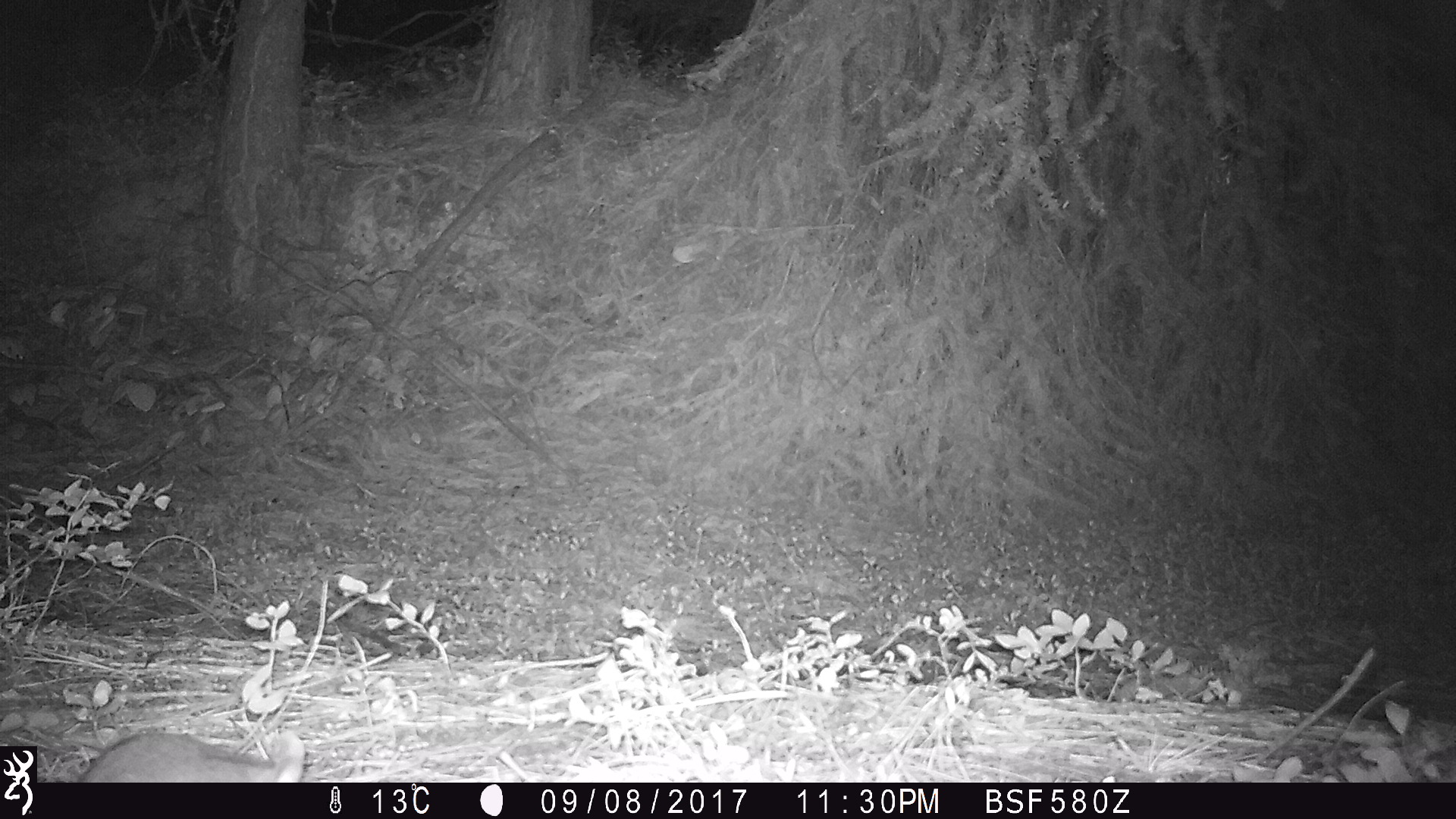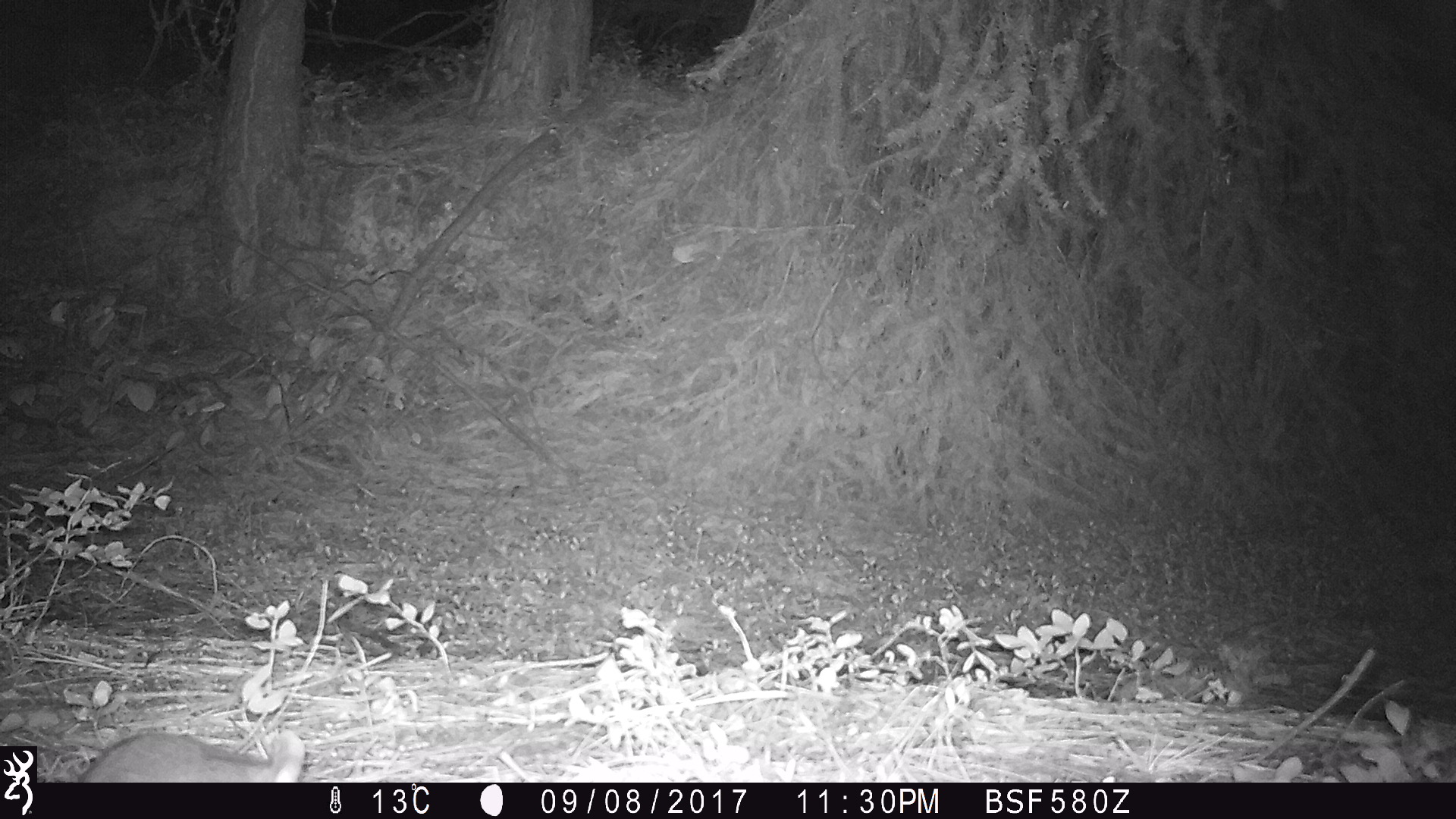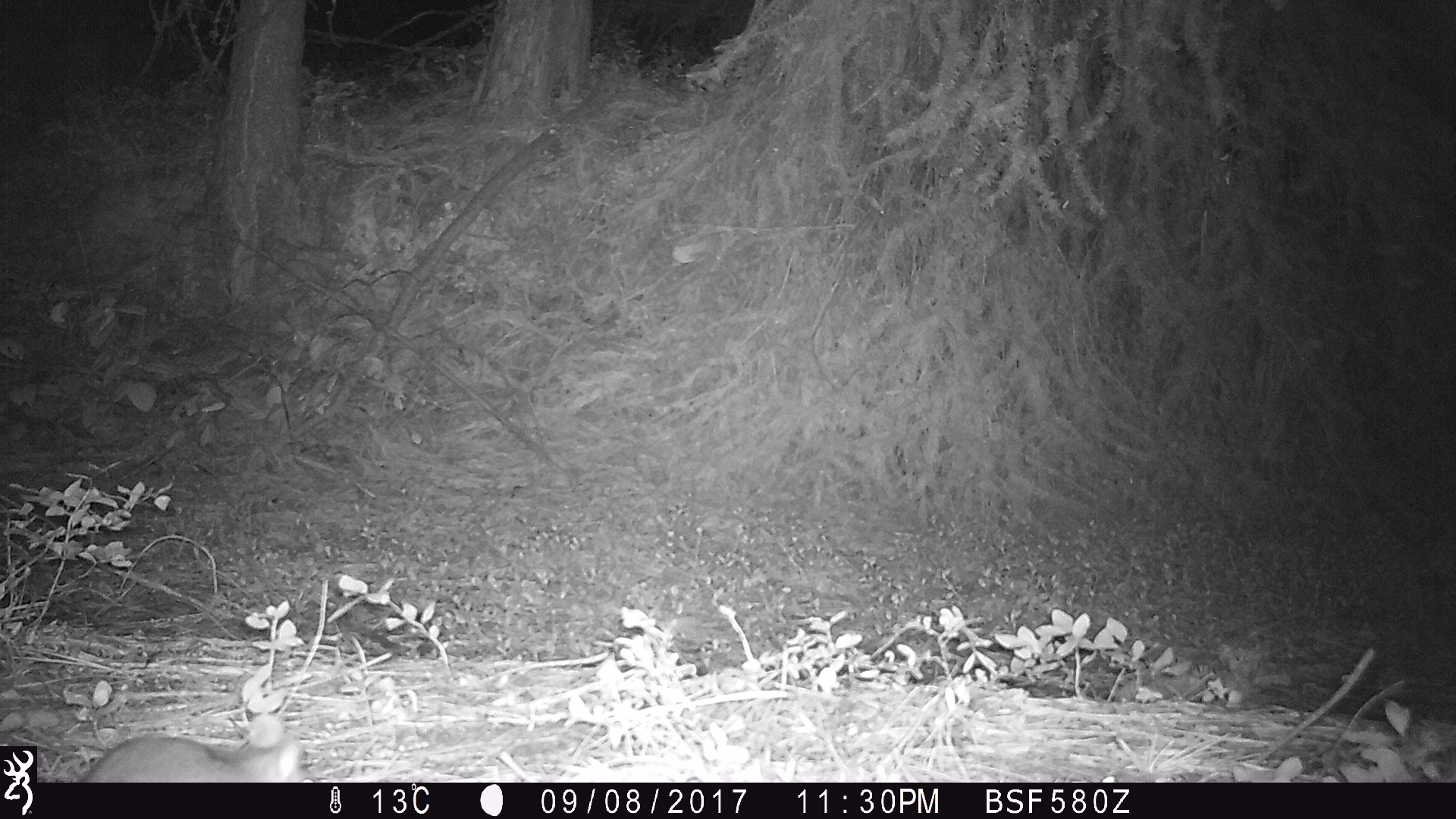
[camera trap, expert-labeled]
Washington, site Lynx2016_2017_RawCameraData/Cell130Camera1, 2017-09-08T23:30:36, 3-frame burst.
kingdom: Animalia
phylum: Chordata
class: Mammalia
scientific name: Mammalia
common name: small mammal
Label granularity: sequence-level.